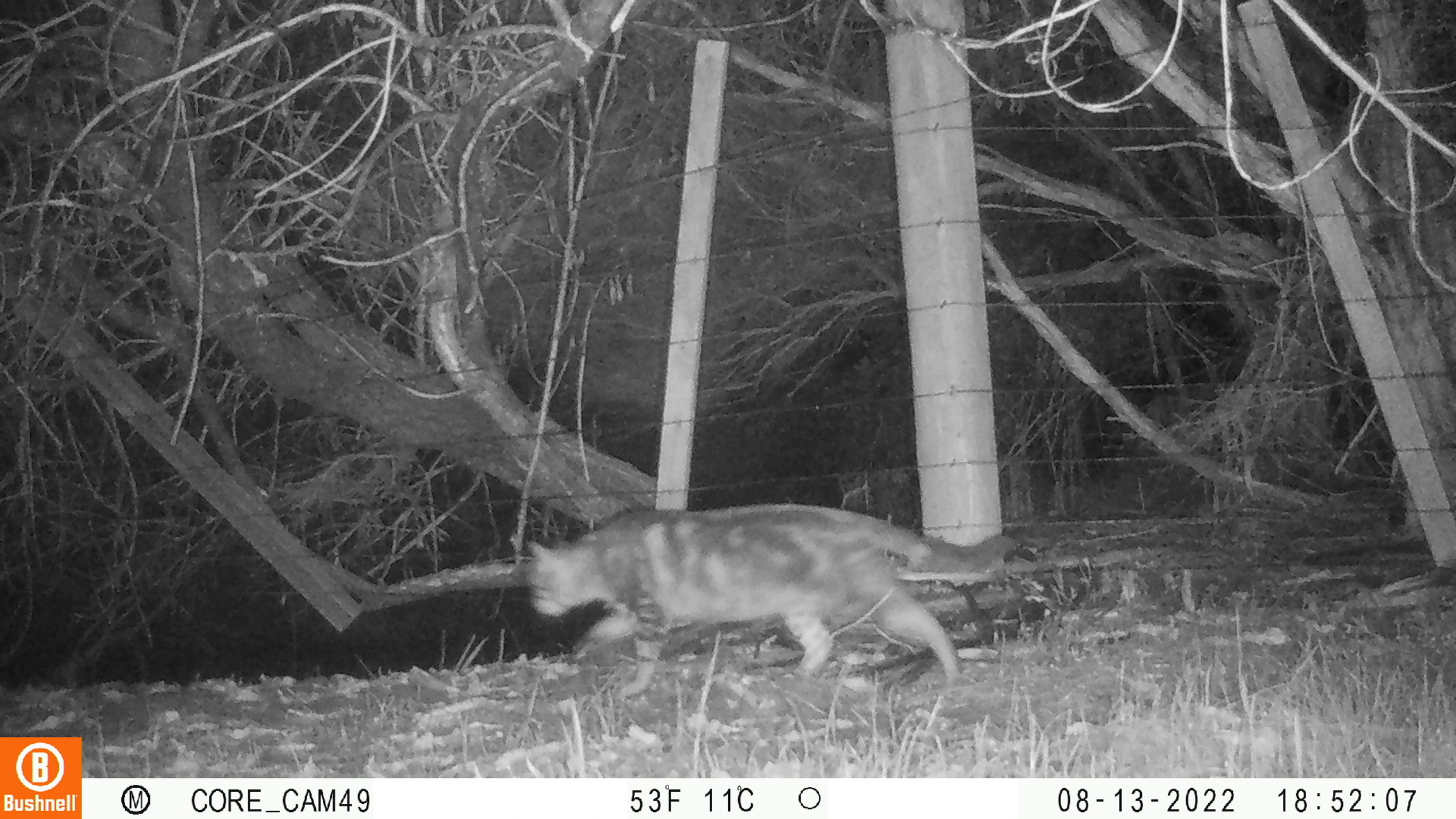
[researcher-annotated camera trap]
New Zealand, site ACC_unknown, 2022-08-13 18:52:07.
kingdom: Animalia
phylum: Chordata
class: Mammalia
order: Carnivora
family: Felidae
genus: Felis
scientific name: Felis catus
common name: domestic cat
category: cat